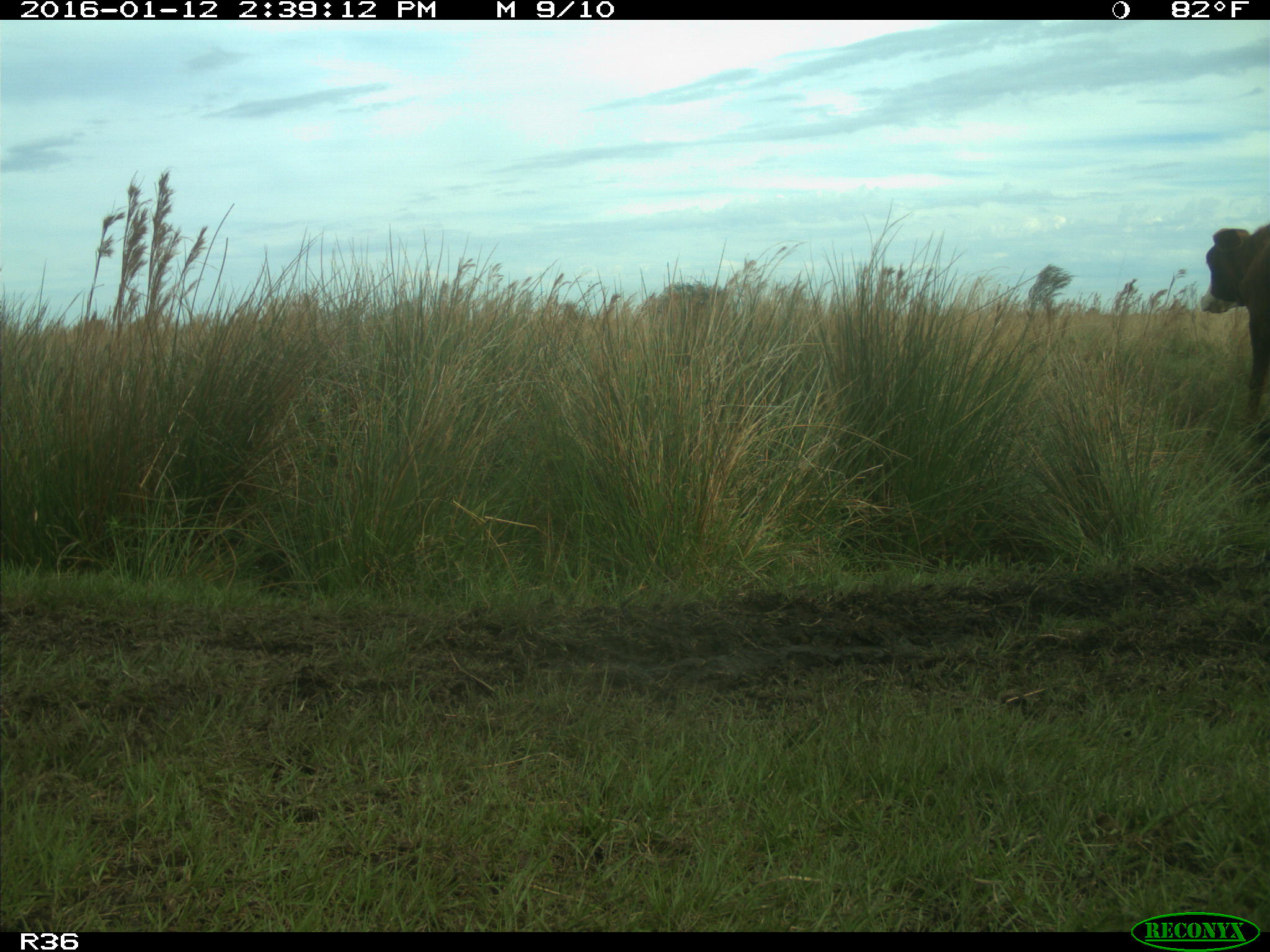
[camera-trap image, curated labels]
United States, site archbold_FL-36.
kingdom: Animalia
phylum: Chordata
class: Mammalia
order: Artiodactyla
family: Bovidae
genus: Bos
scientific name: Bos taurus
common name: domestic cow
Bos taurus (domestic cow).